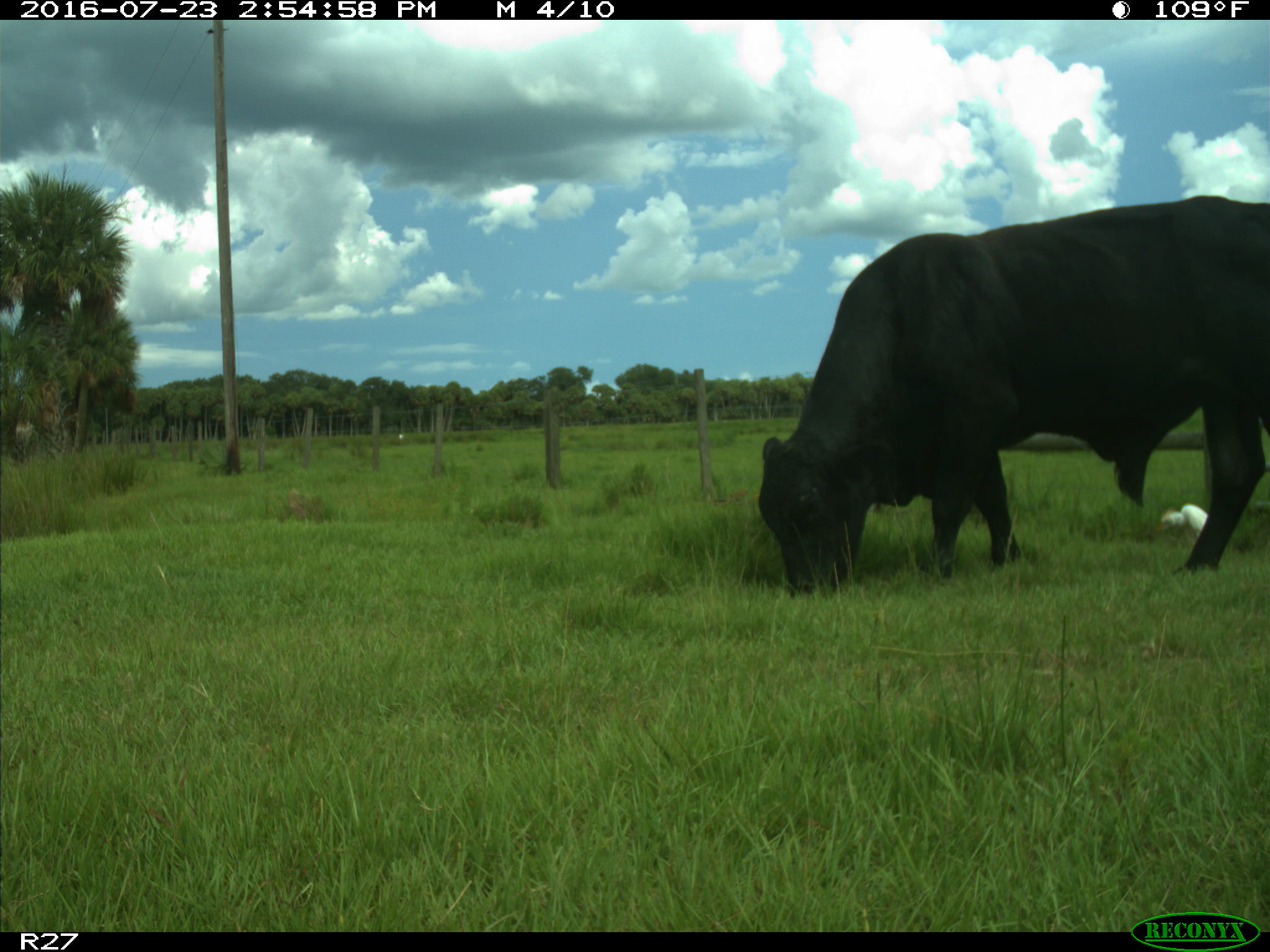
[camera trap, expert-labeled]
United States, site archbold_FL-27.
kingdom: Animalia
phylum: Chordata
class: Mammalia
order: Artiodactyla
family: Bovidae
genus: Bos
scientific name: Bos taurus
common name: domestic cow